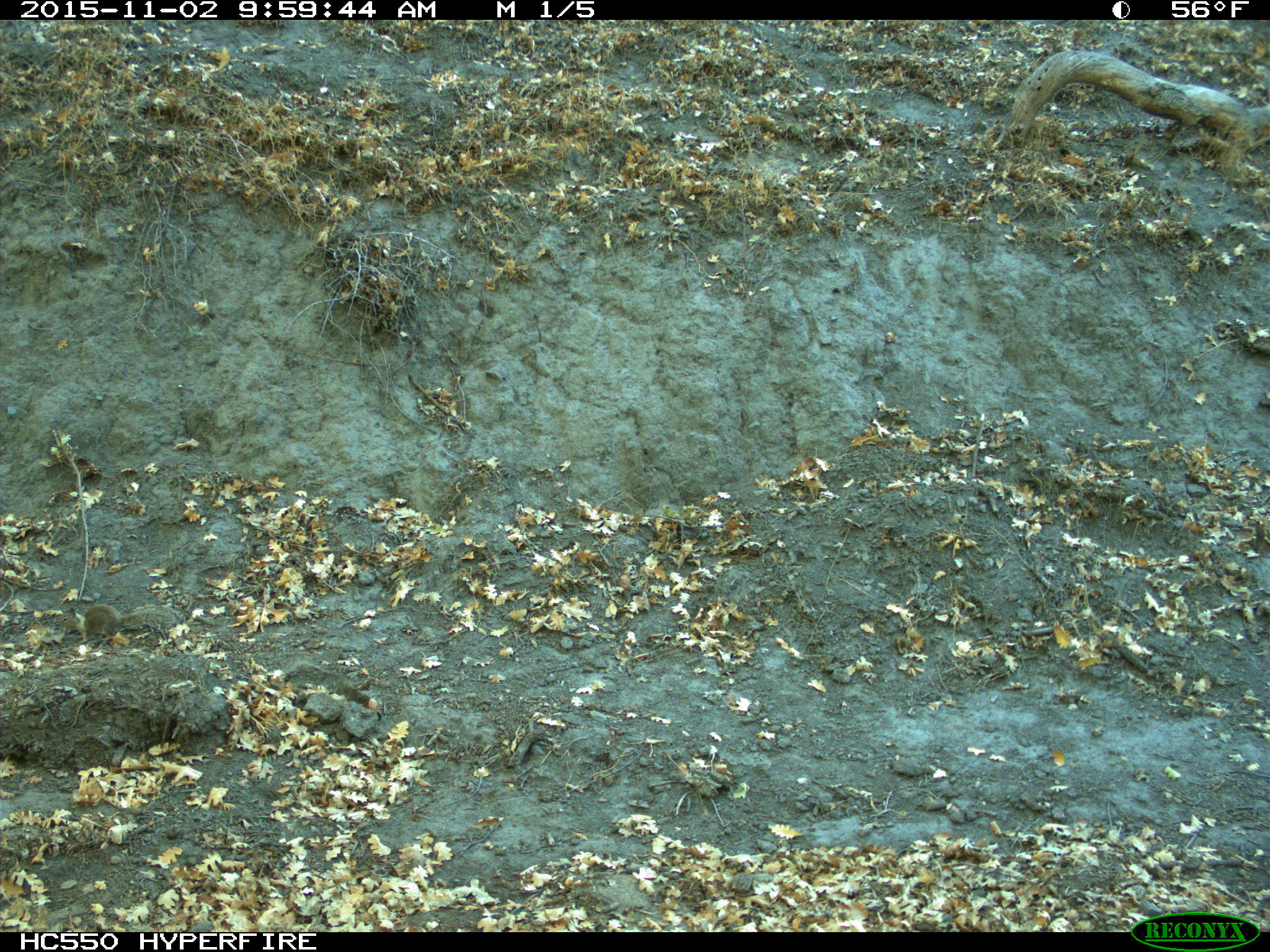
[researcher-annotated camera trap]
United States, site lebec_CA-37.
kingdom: Animalia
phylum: Chordata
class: Mammalia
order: Rodentia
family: Sciuridae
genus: Otospermophilus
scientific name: Otospermophilus beecheyi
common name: california ground squirrel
Otospermophilus beecheyi (california ground squirrel).